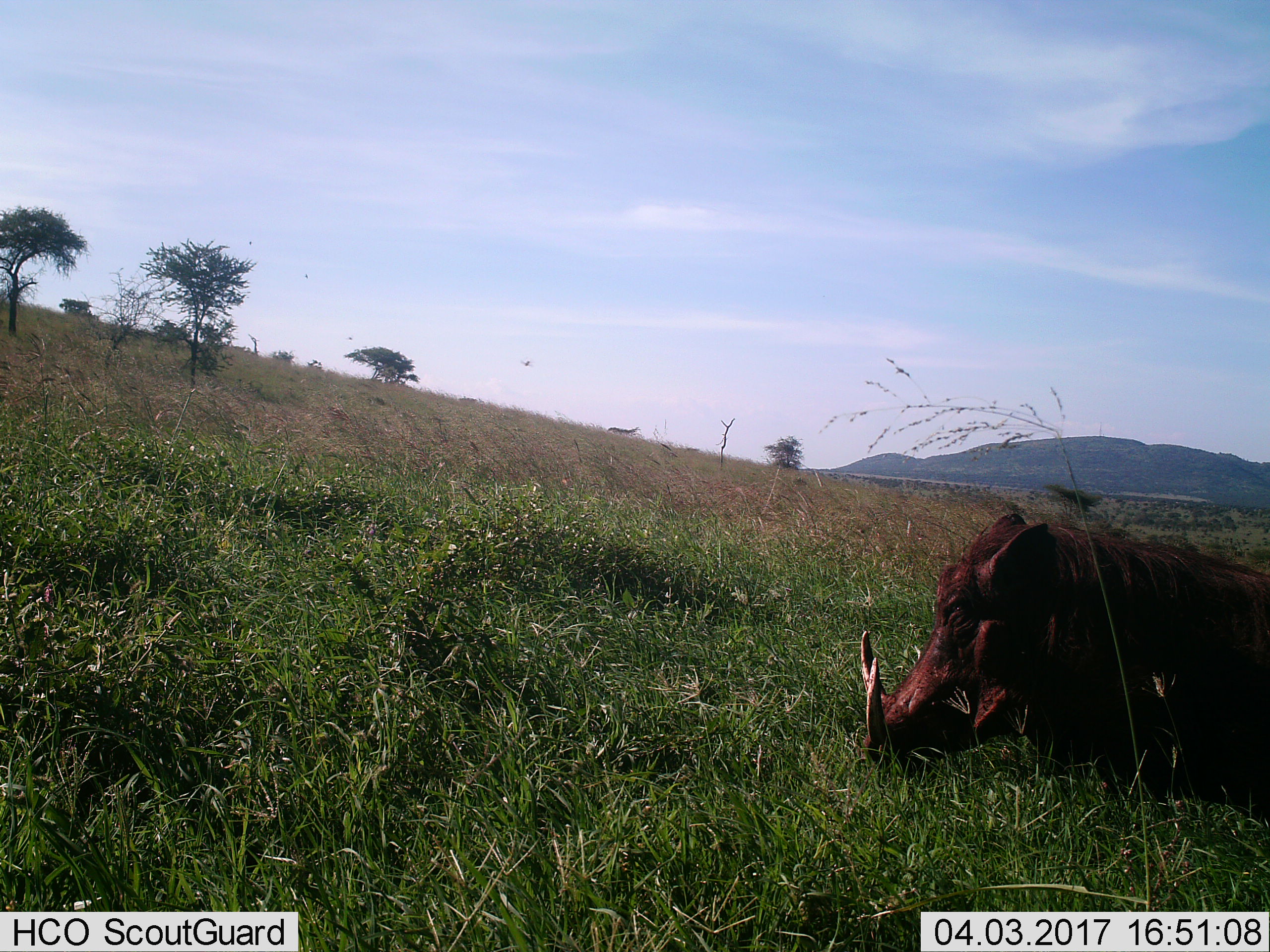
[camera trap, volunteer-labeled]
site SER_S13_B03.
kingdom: Animalia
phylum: Chordata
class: Mammalia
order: Artiodactyla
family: Suidae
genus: Phacochoerus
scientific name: Phacochoerus africanus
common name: warthog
Warthog (Phacochoerus africanus), count 1. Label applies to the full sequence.